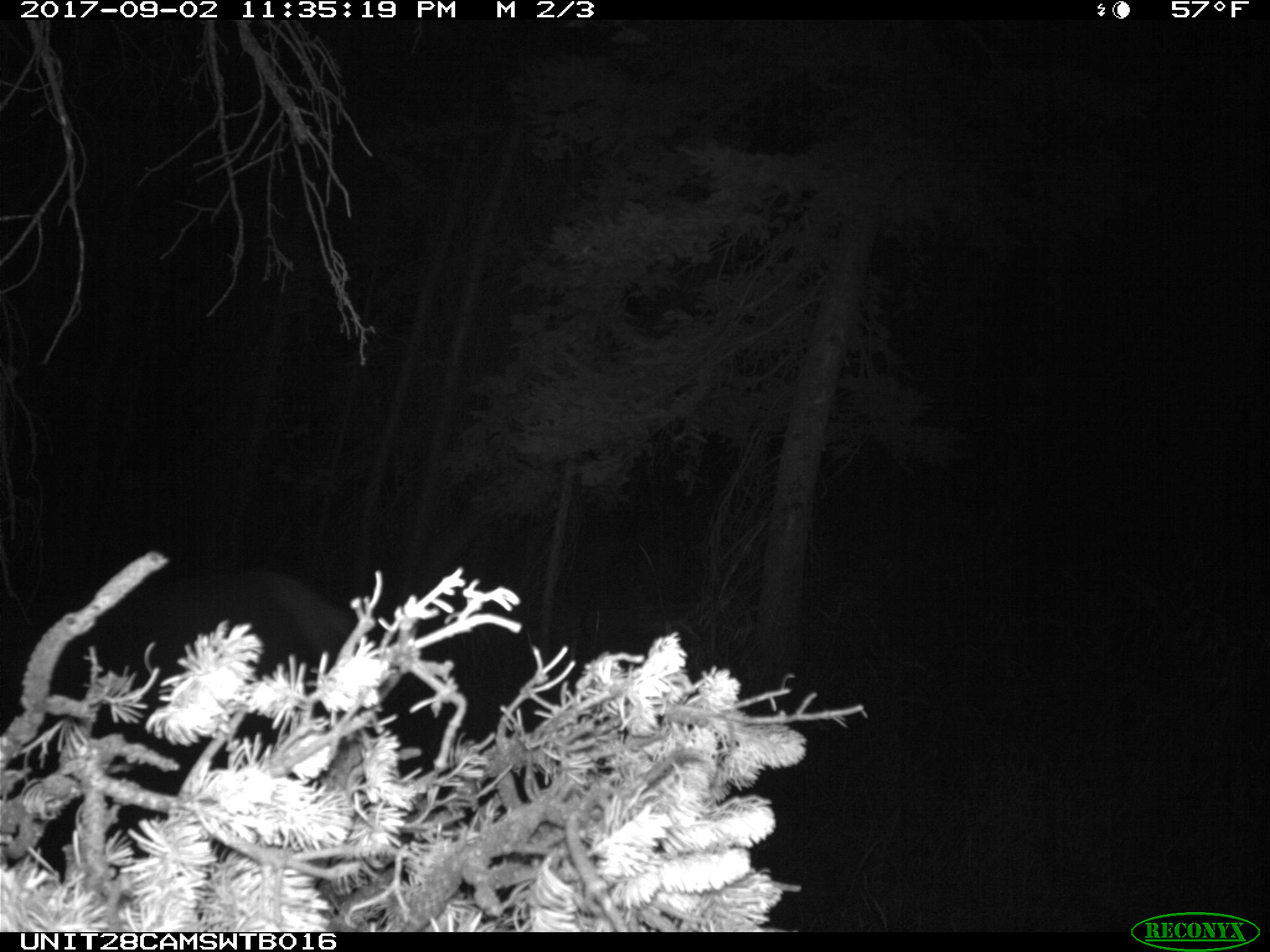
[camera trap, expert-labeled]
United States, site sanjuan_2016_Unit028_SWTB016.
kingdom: Animalia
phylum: Chordata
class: Mammalia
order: Artiodactyla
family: Cervidae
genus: Cervus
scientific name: Cervus elaphus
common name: red deer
Cervus elaphus (red deer).